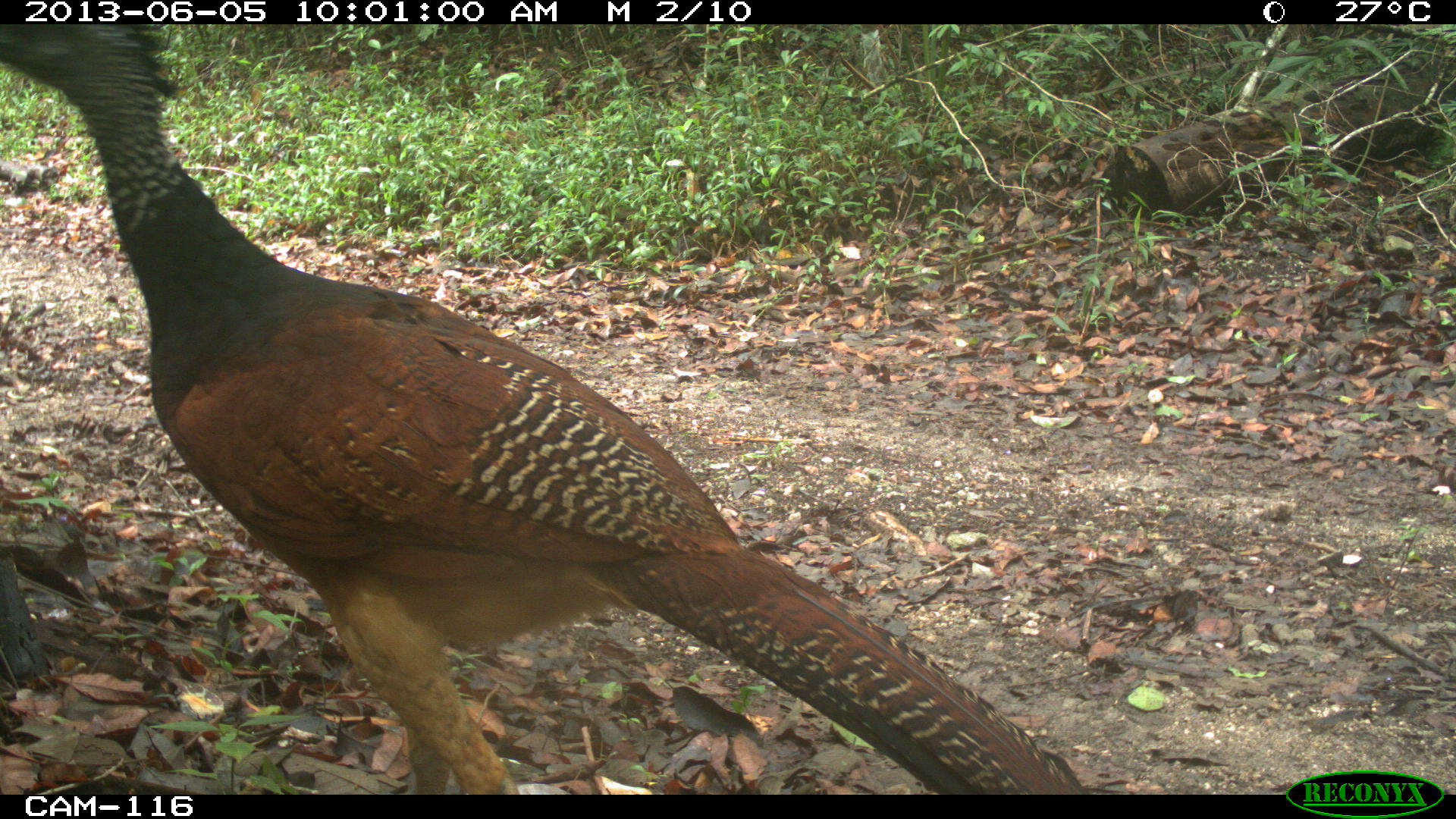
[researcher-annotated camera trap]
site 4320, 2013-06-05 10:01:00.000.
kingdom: Animalia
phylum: Chordata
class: Aves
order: Galliformes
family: Cracidae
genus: Crax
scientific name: Crax rubra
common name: great curassow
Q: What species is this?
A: Crax rubra (great curassow).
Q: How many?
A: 1.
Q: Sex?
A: Female.